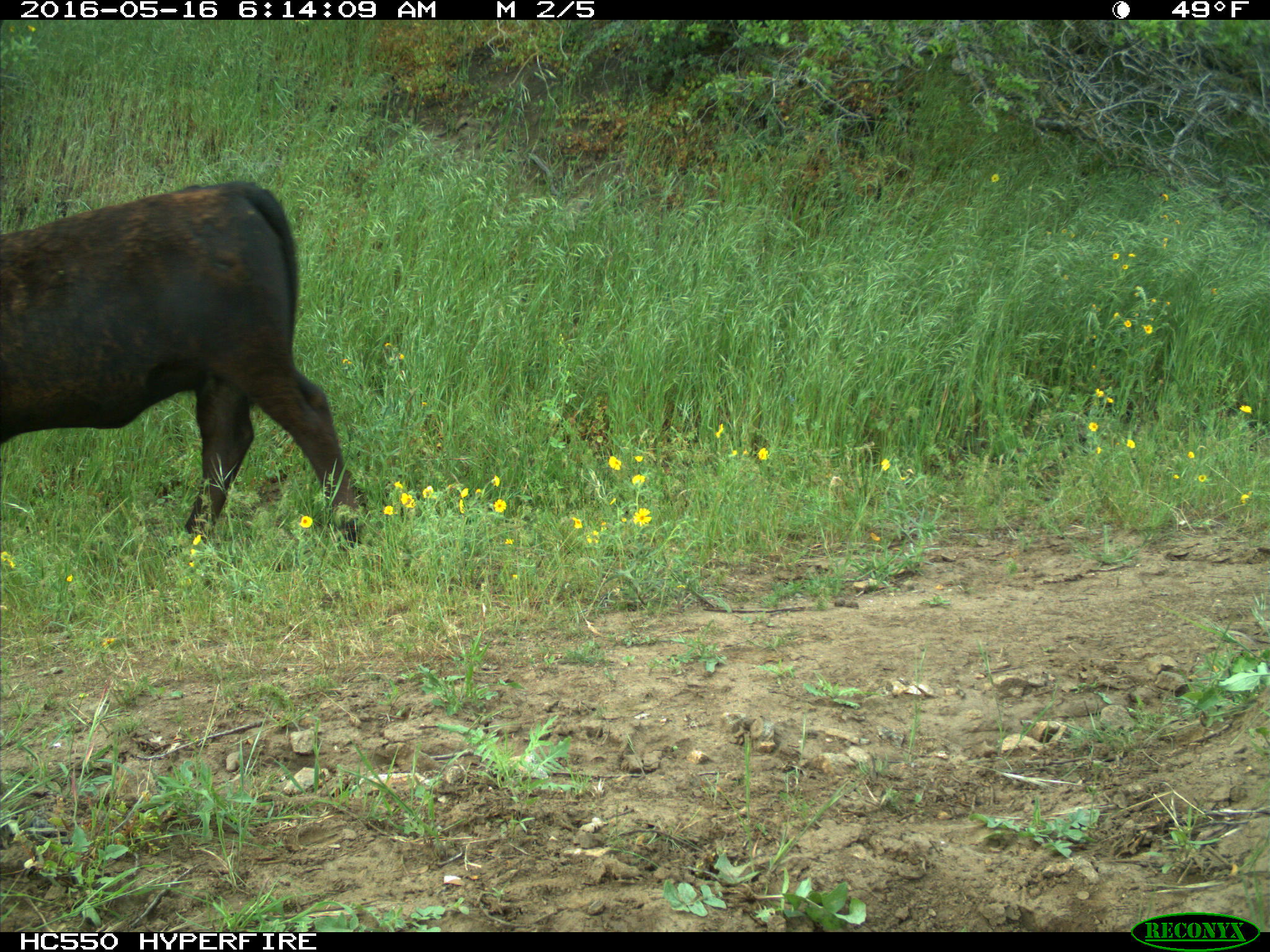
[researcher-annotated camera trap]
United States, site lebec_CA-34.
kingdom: Animalia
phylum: Chordata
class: Mammalia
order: Artiodactyla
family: Bovidae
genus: Bos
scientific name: Bos taurus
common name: domestic cow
Bos taurus (domestic cow).